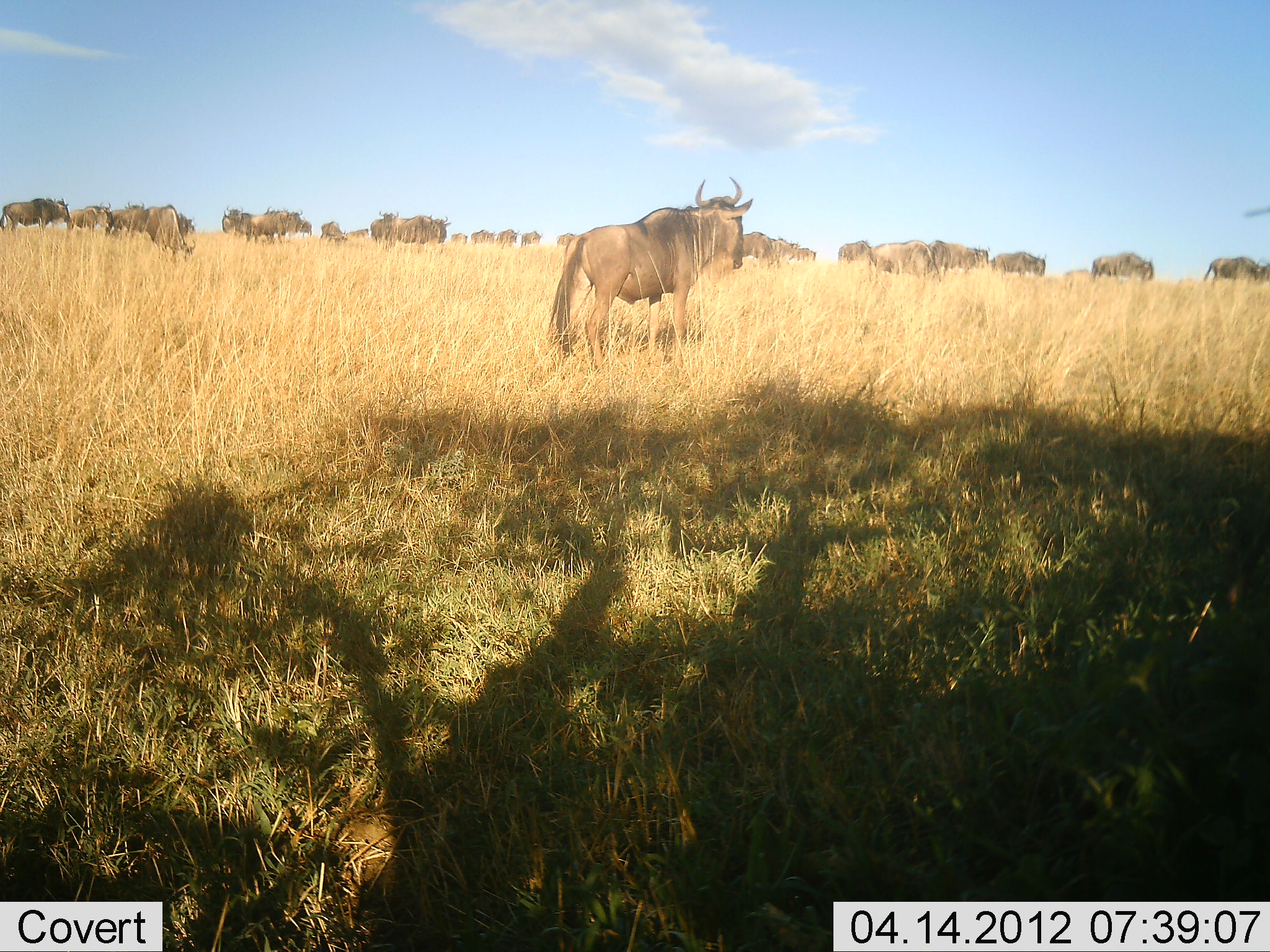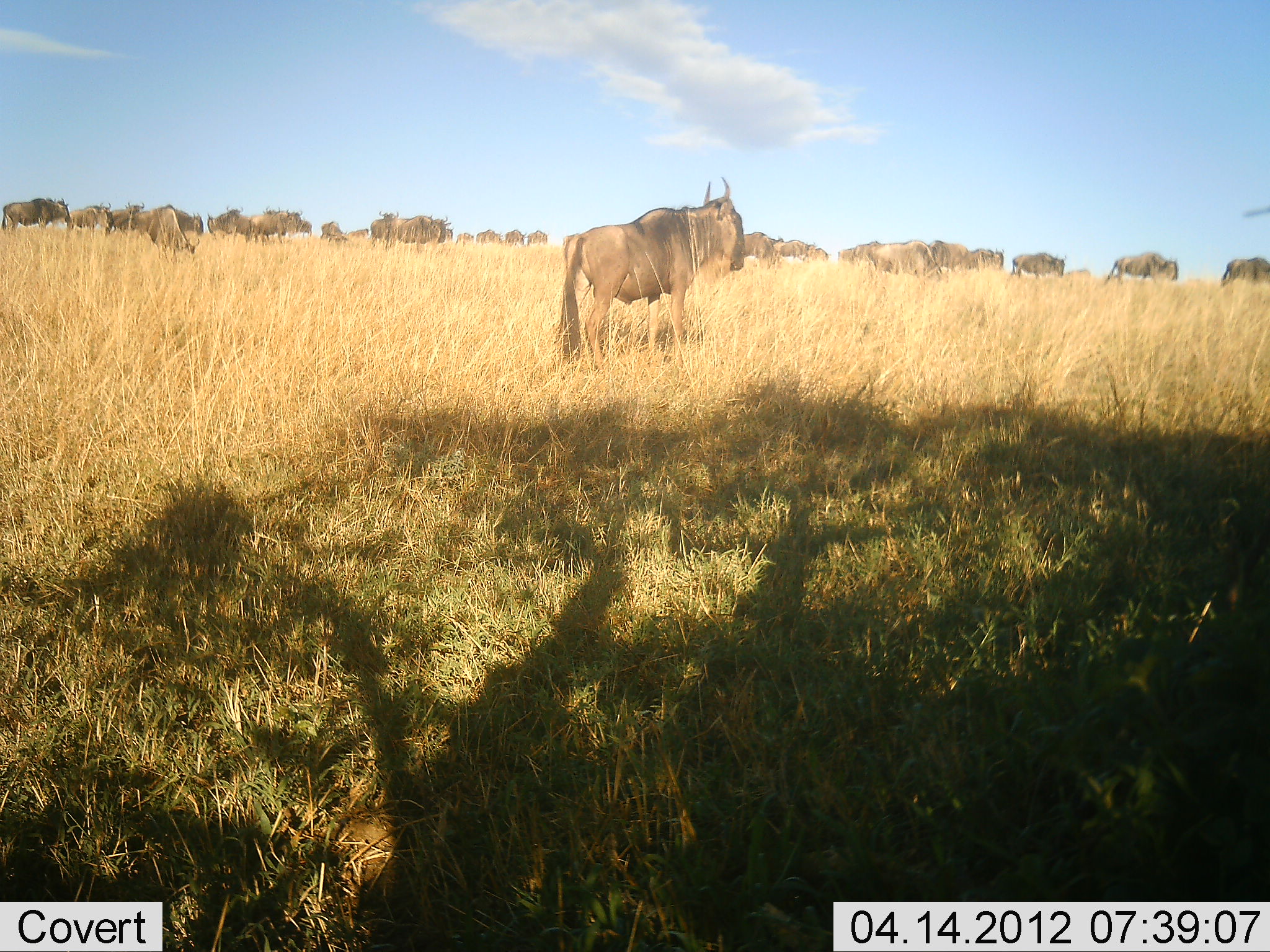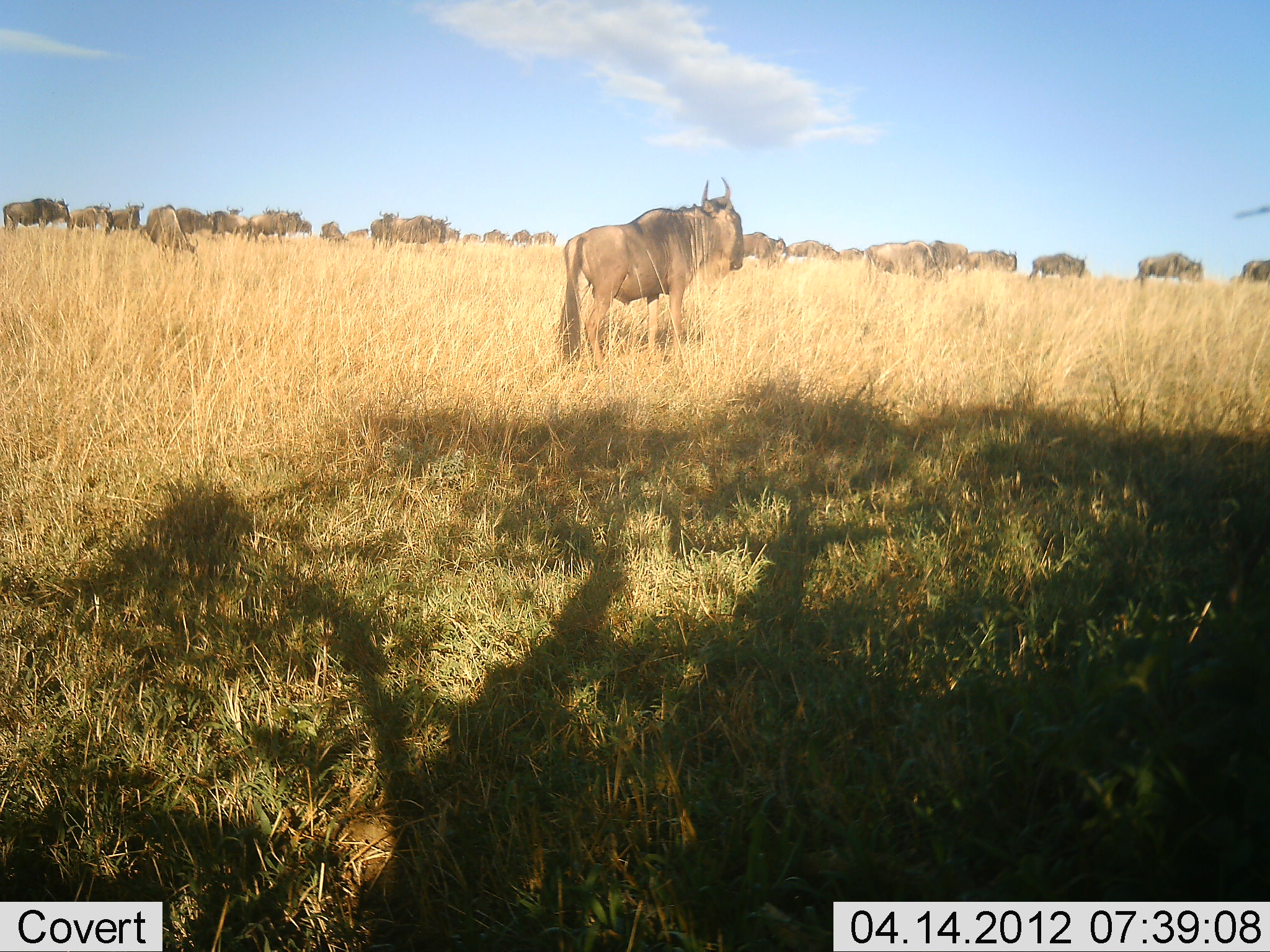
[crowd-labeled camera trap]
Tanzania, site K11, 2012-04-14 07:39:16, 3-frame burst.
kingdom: Animalia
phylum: Chordata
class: Mammalia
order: Artiodactyla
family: Bovidae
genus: Connochaetes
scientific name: Connochaetes taurinus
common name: blue wildebeest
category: wildebeest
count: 11-50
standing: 72%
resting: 0%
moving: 67%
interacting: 0%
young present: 0%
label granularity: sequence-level